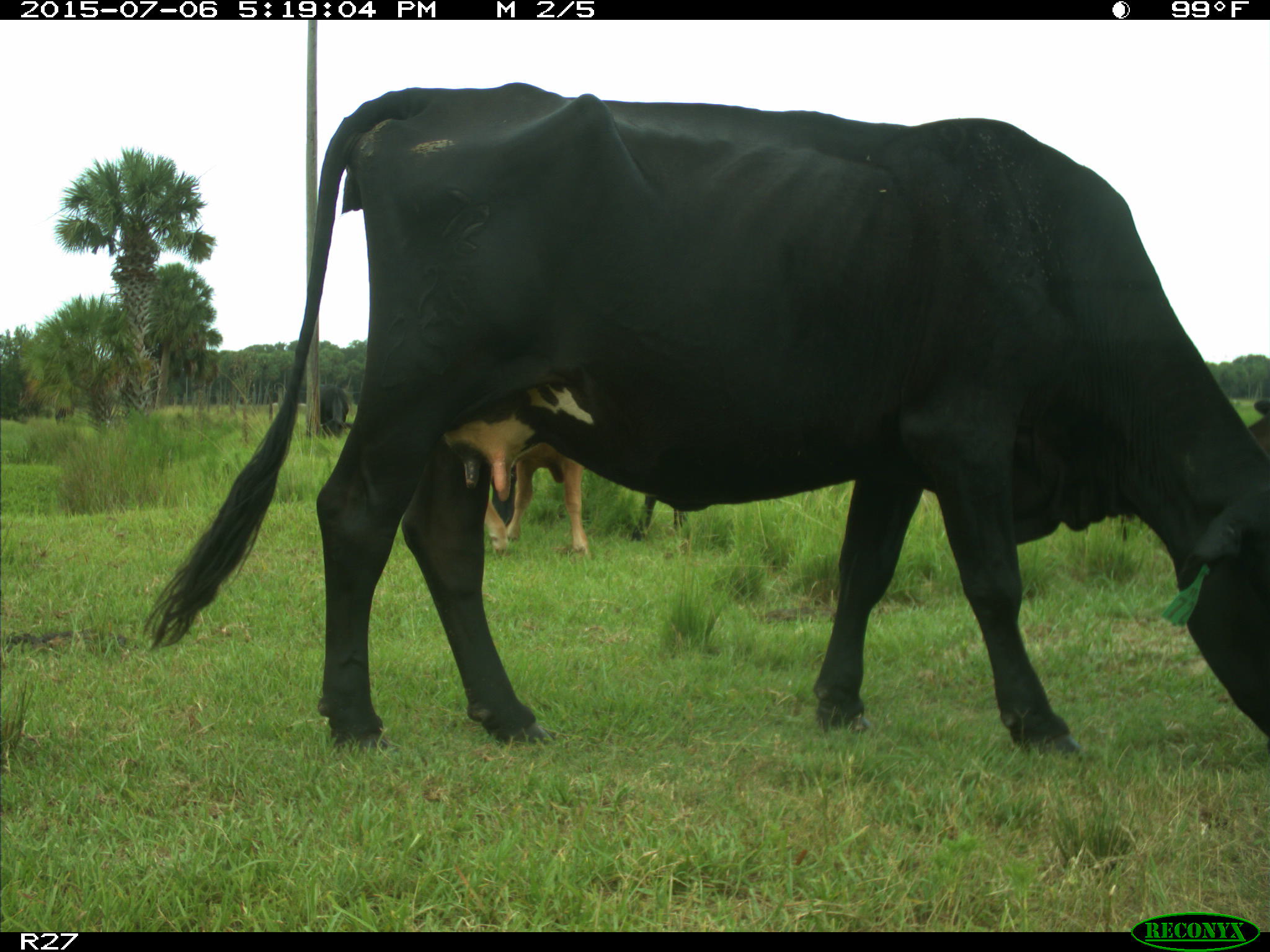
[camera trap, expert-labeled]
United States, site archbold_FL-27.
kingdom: Animalia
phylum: Chordata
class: Mammalia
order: Artiodactyla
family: Bovidae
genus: Bos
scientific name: Bos taurus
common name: domestic cow